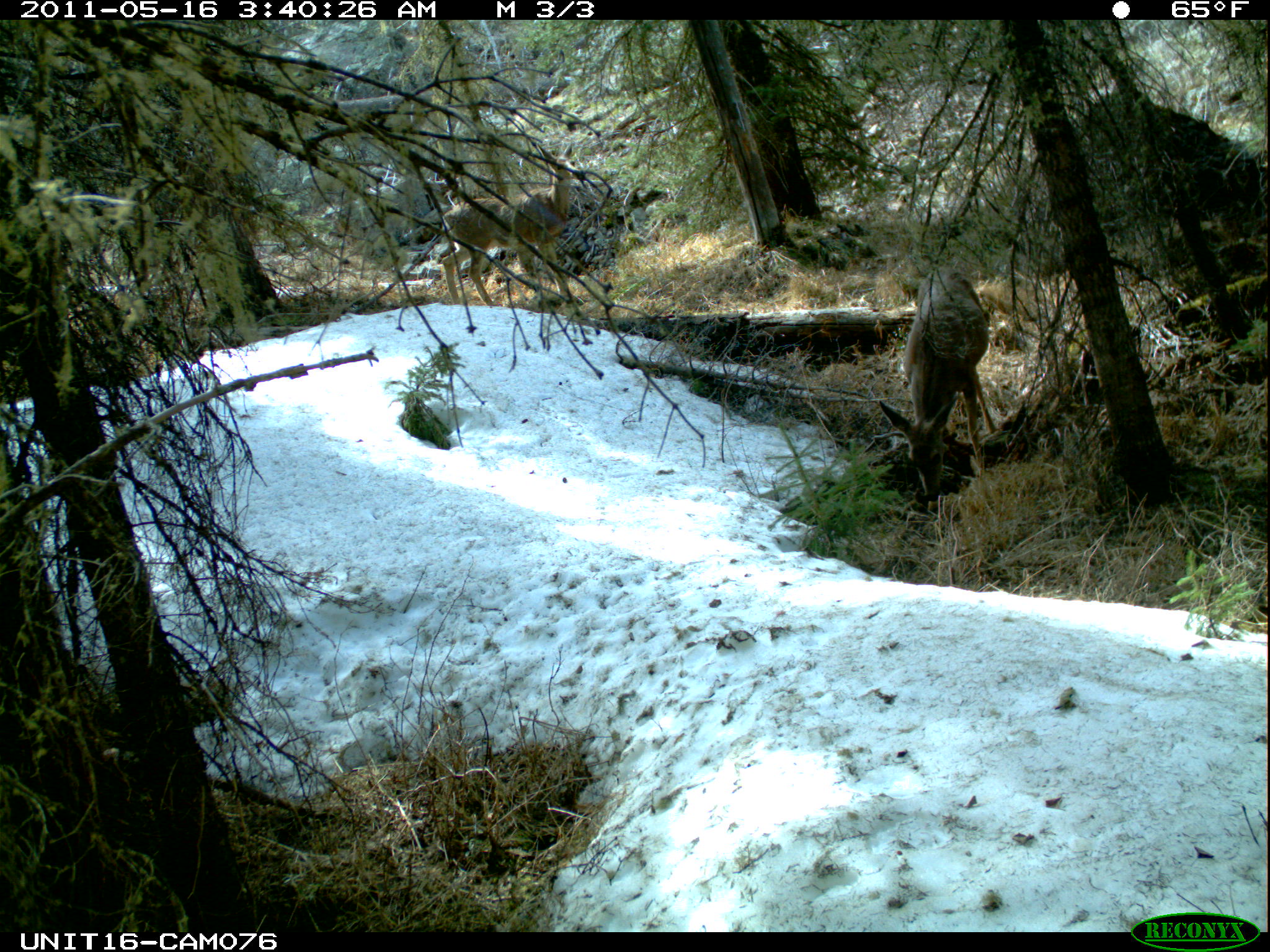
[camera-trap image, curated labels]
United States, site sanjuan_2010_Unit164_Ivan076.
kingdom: Animalia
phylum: Chordata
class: Mammalia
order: Artiodactyla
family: Cervidae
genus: Odocoileus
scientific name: Odocoileus hemionus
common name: mule deer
Odocoileus hemionus (mule deer).